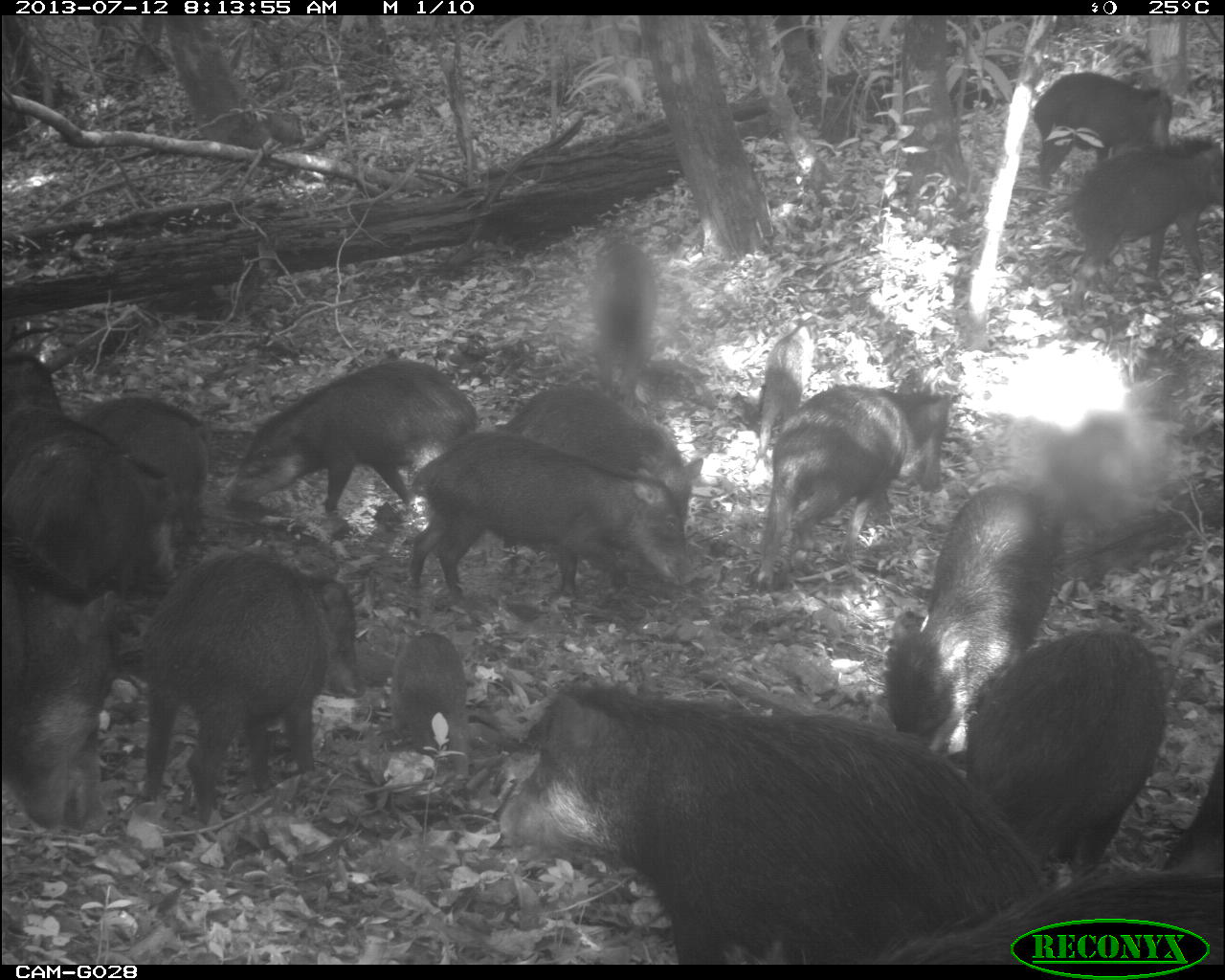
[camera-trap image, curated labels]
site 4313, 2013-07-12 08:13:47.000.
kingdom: Animalia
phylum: Chordata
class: Mammalia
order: Artiodactyla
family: Tayassuidae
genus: Tayassu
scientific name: Tayassu pecari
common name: white-lipped peccary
Tayassu pecari (white-lipped peccary), count 20.